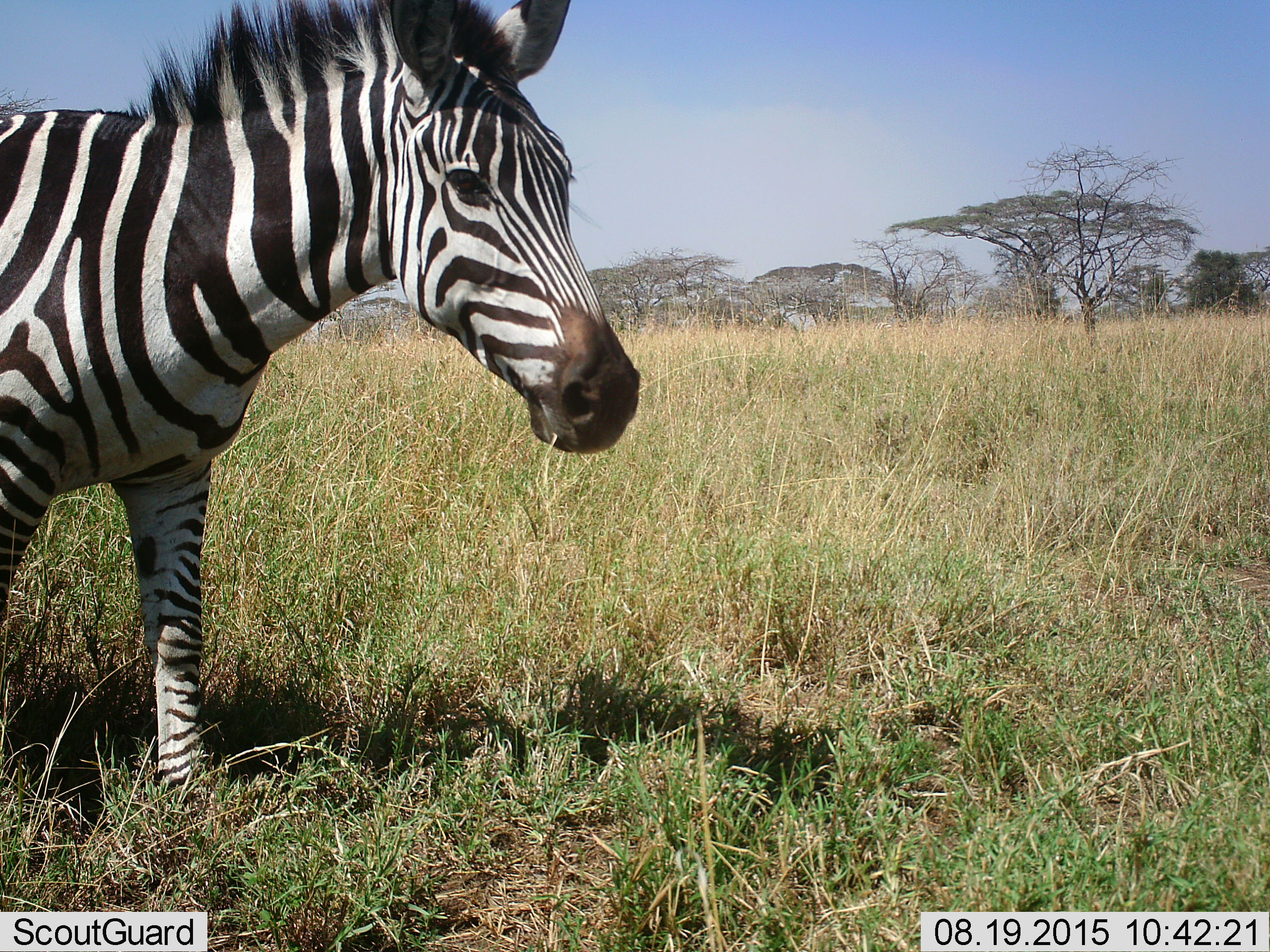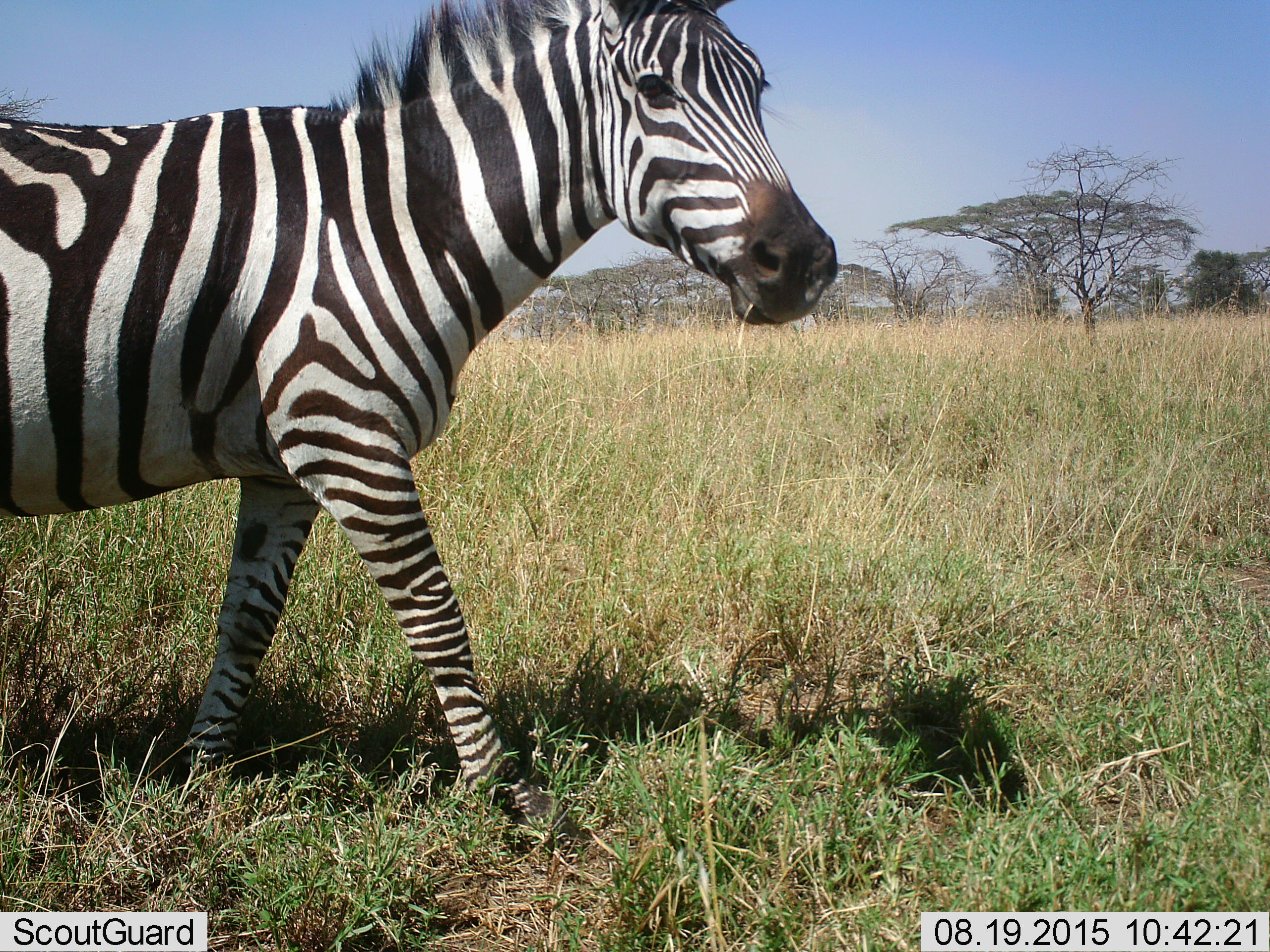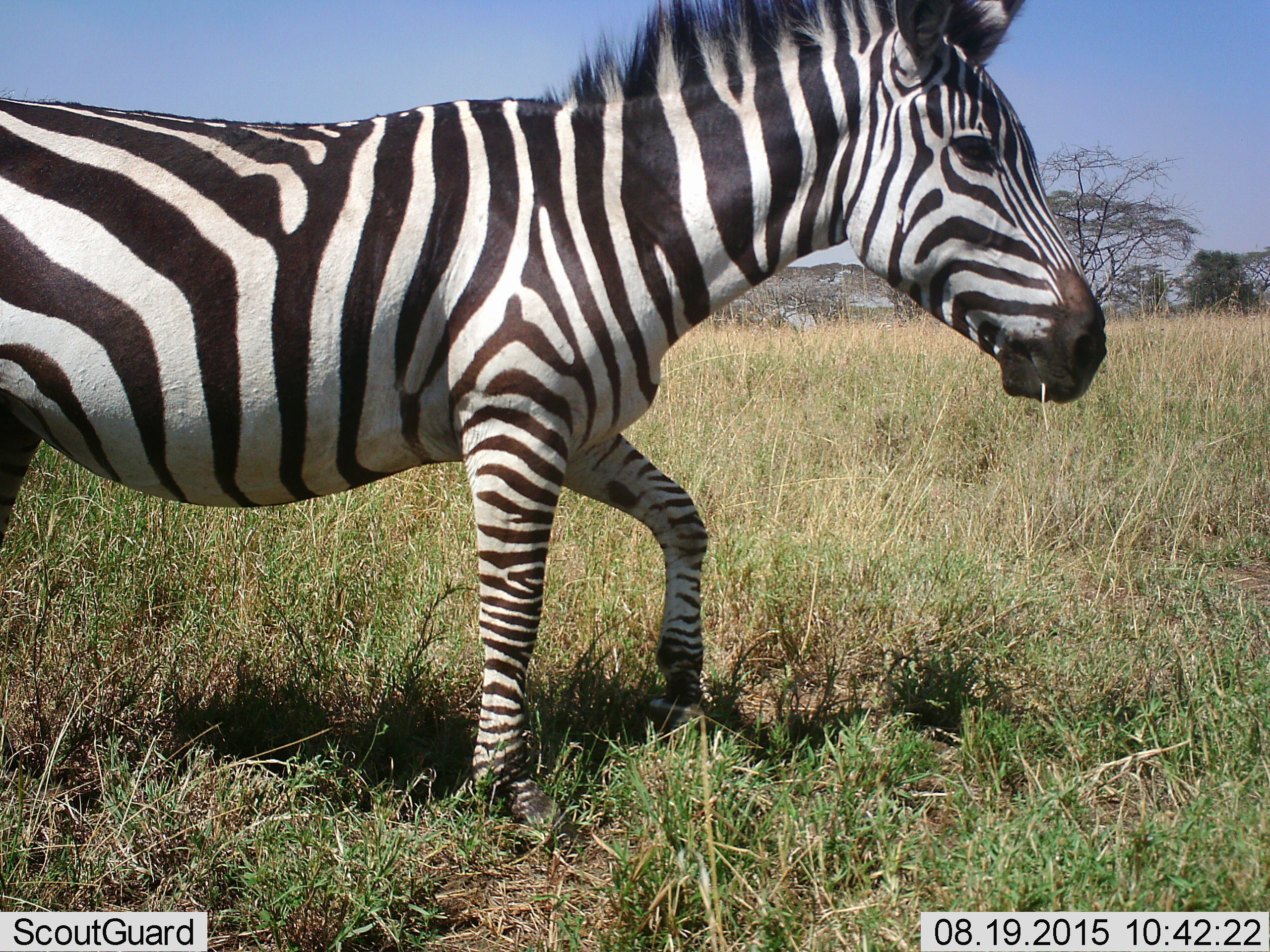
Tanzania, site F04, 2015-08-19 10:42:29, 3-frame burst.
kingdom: Animalia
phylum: Chordata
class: Mammalia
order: Perissodactyla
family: Equidae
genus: Equus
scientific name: Equus quagga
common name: plains zebra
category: zebra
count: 1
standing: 17%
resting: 0%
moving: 89%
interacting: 0%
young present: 0%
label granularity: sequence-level